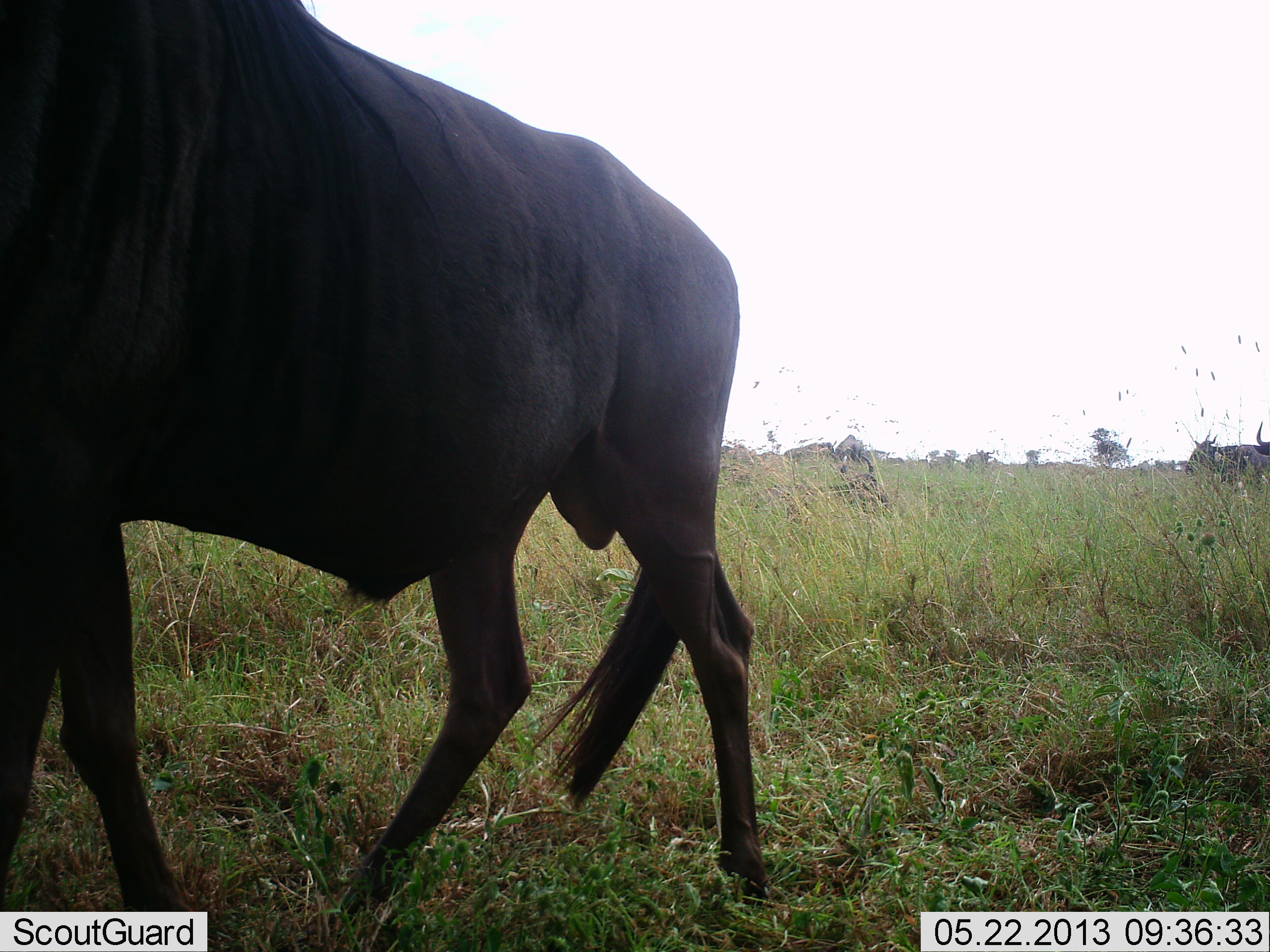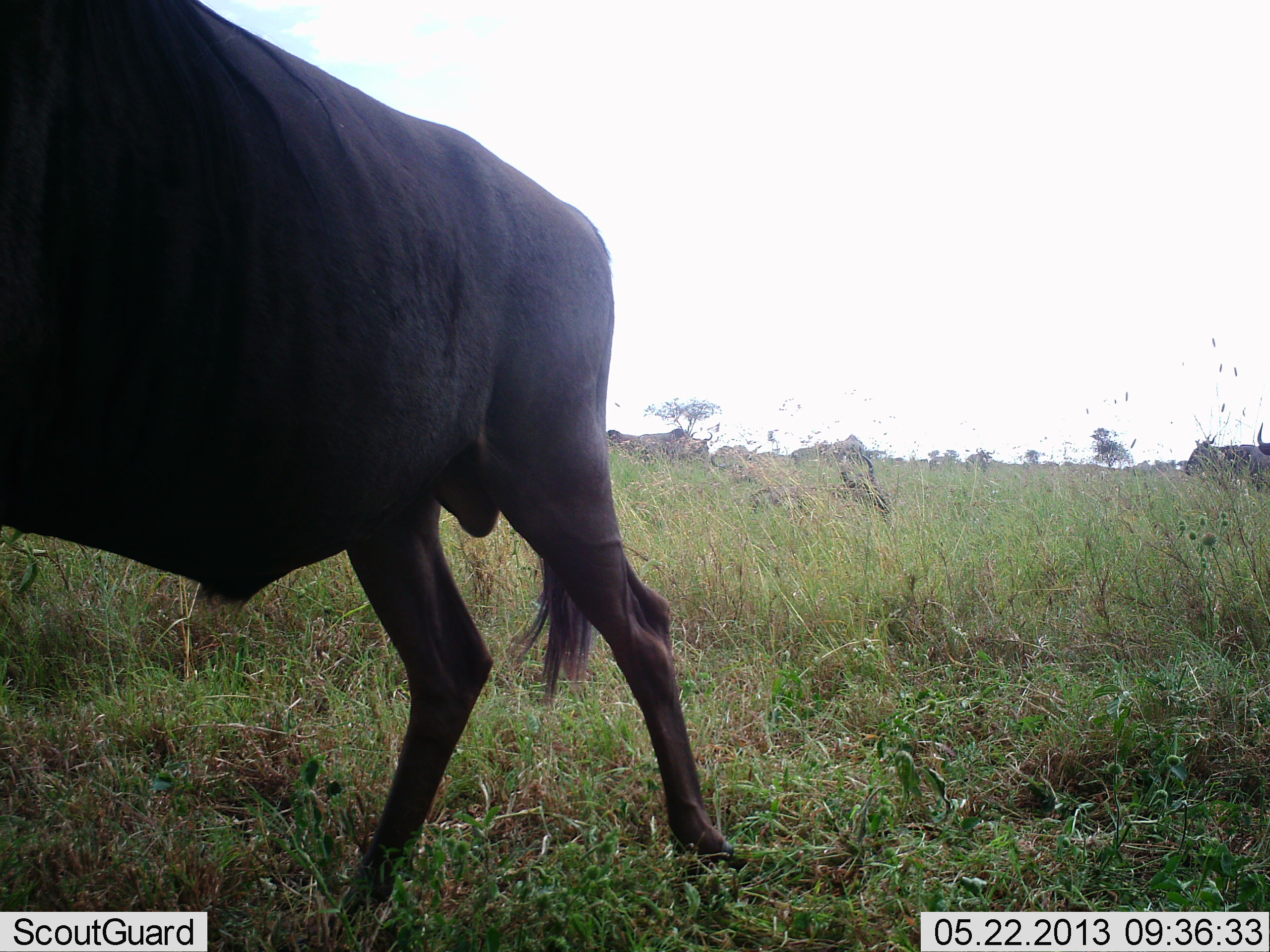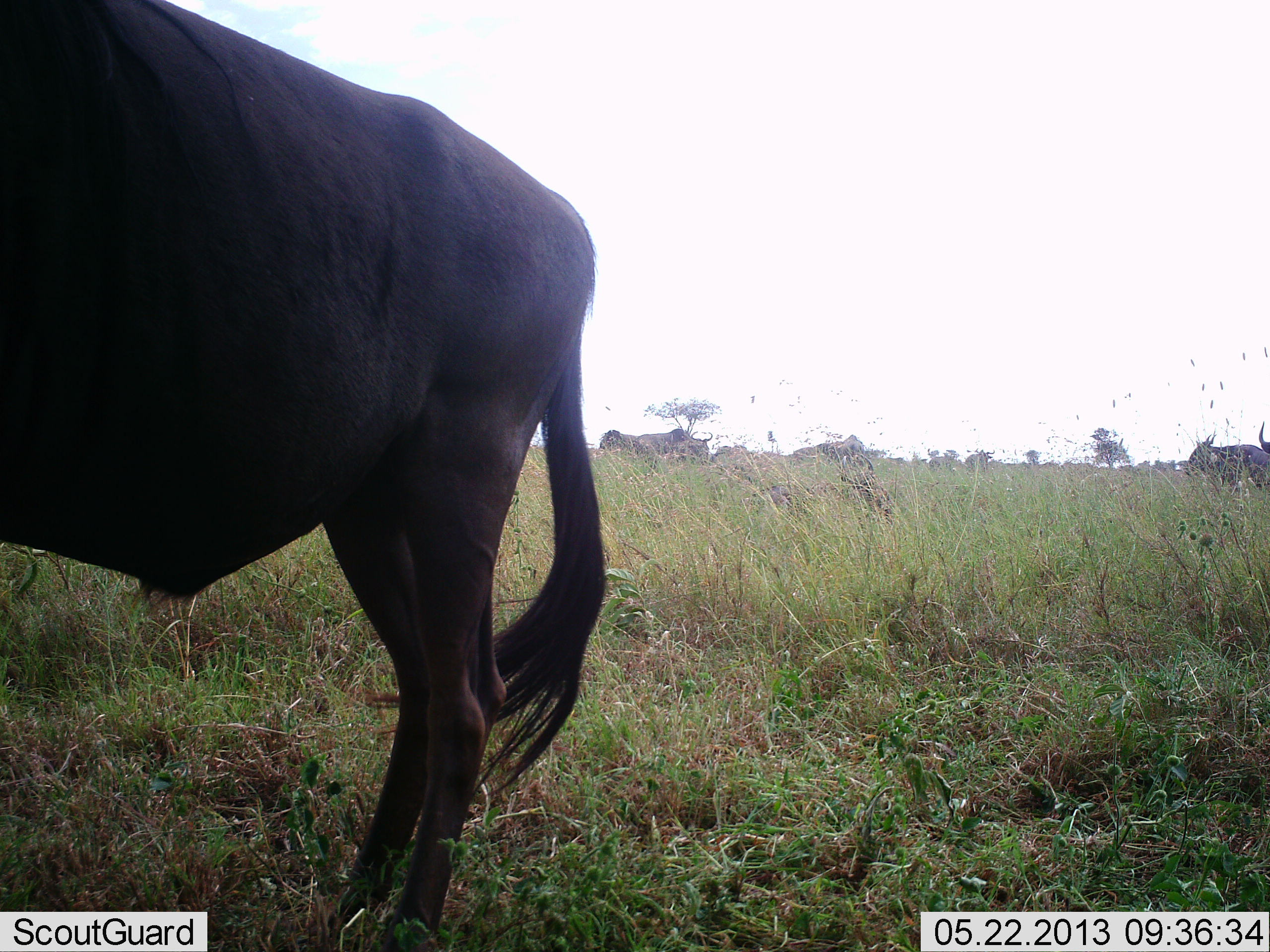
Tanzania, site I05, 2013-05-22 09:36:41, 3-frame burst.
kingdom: Animalia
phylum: Chordata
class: Mammalia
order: Artiodactyla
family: Bovidae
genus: Connochaetes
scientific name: Connochaetes taurinus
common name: blue wildebeest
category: wildebeest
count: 6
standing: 90%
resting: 10%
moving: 80%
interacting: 0%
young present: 0%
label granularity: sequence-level